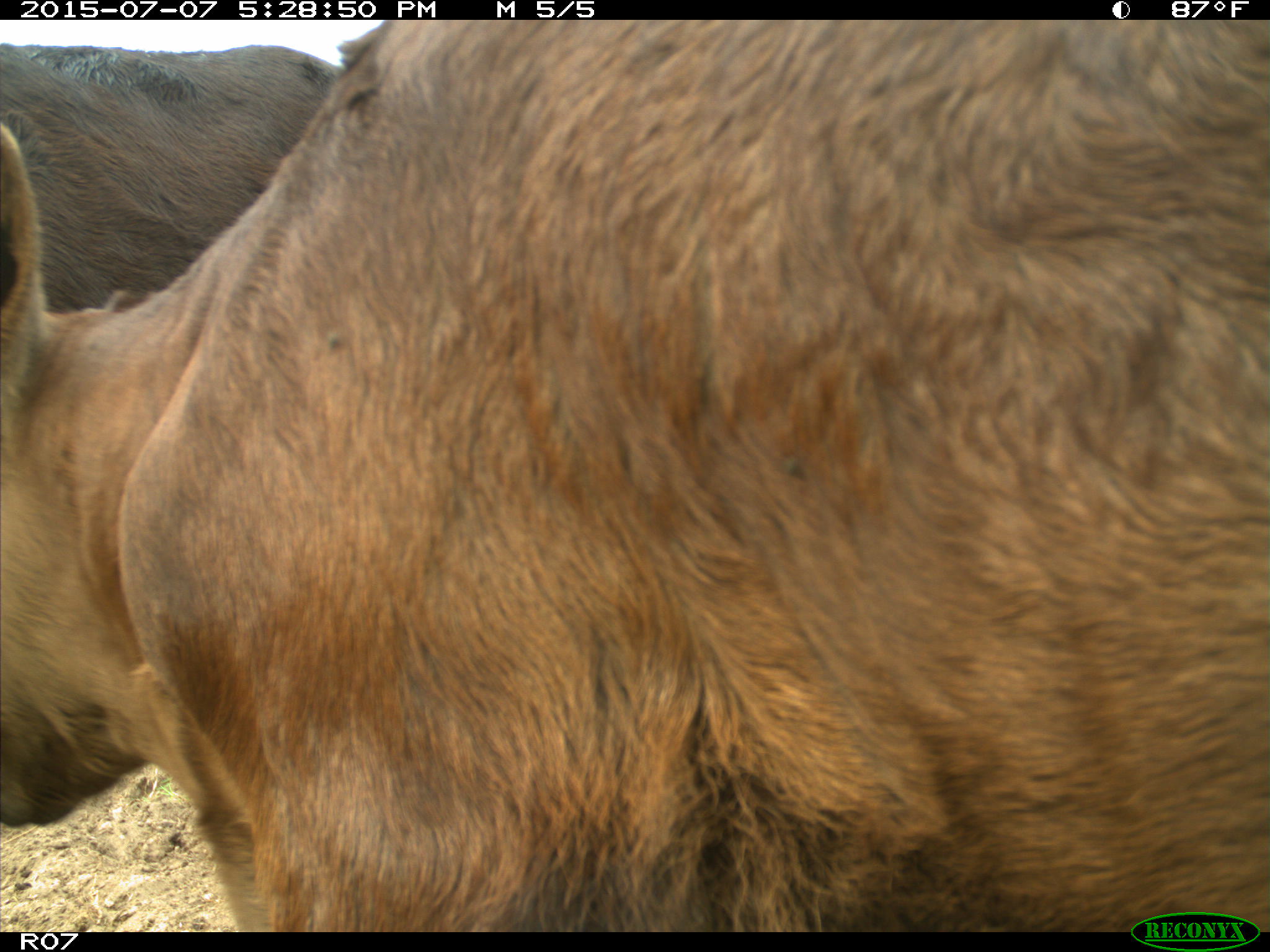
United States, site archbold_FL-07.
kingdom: Animalia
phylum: Chordata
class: Mammalia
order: Artiodactyla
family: Bovidae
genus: Bos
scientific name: Bos taurus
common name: domestic cow